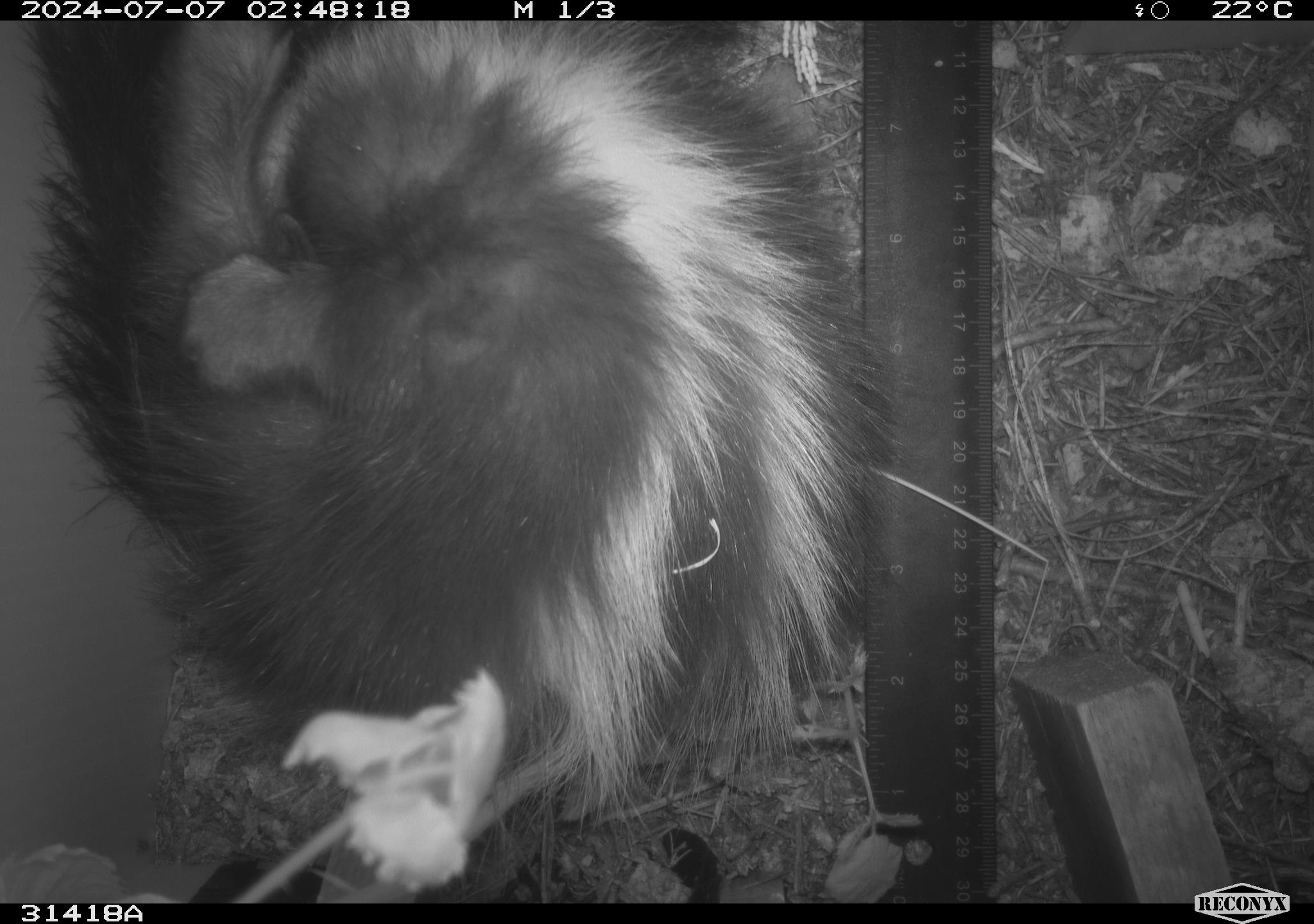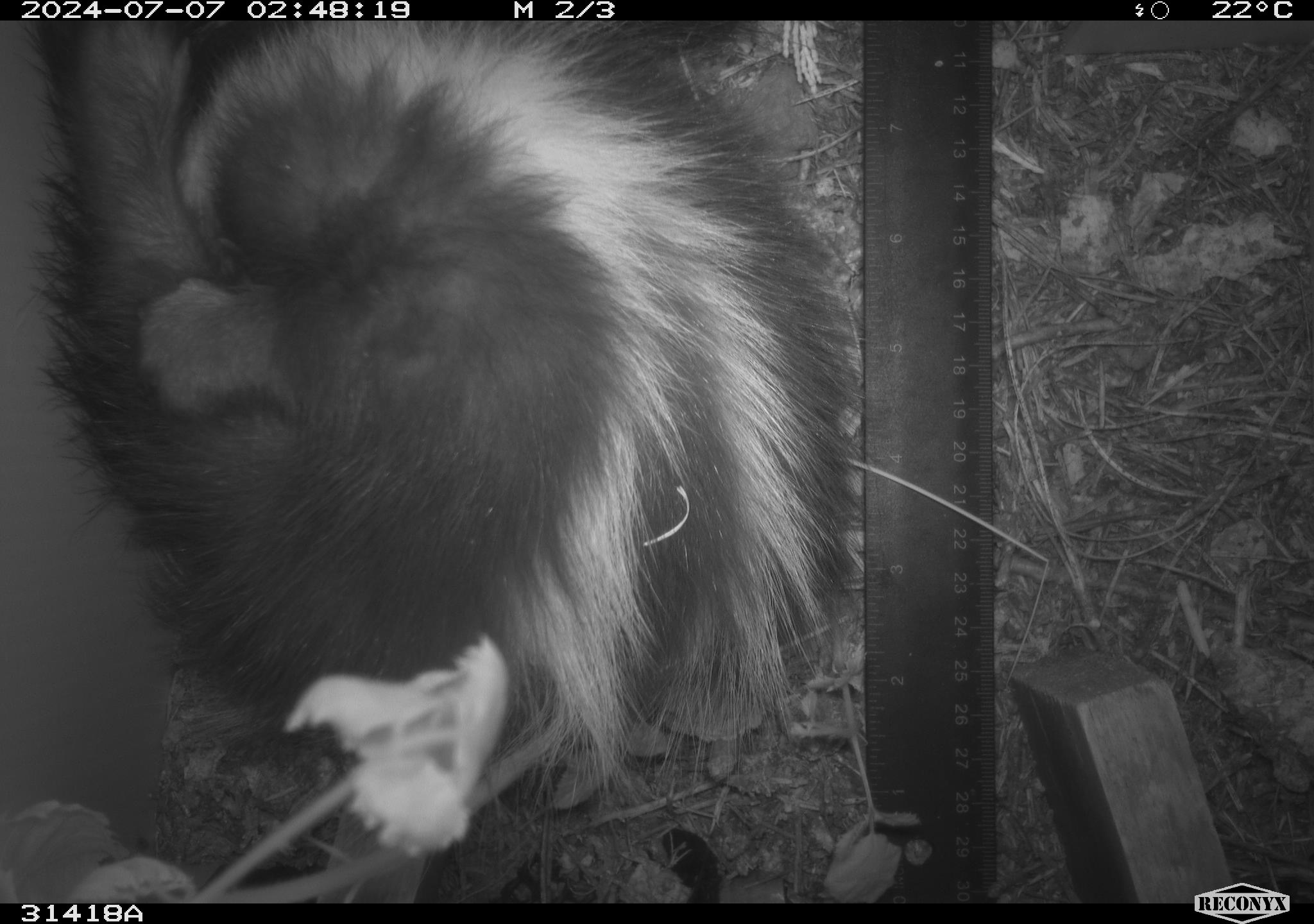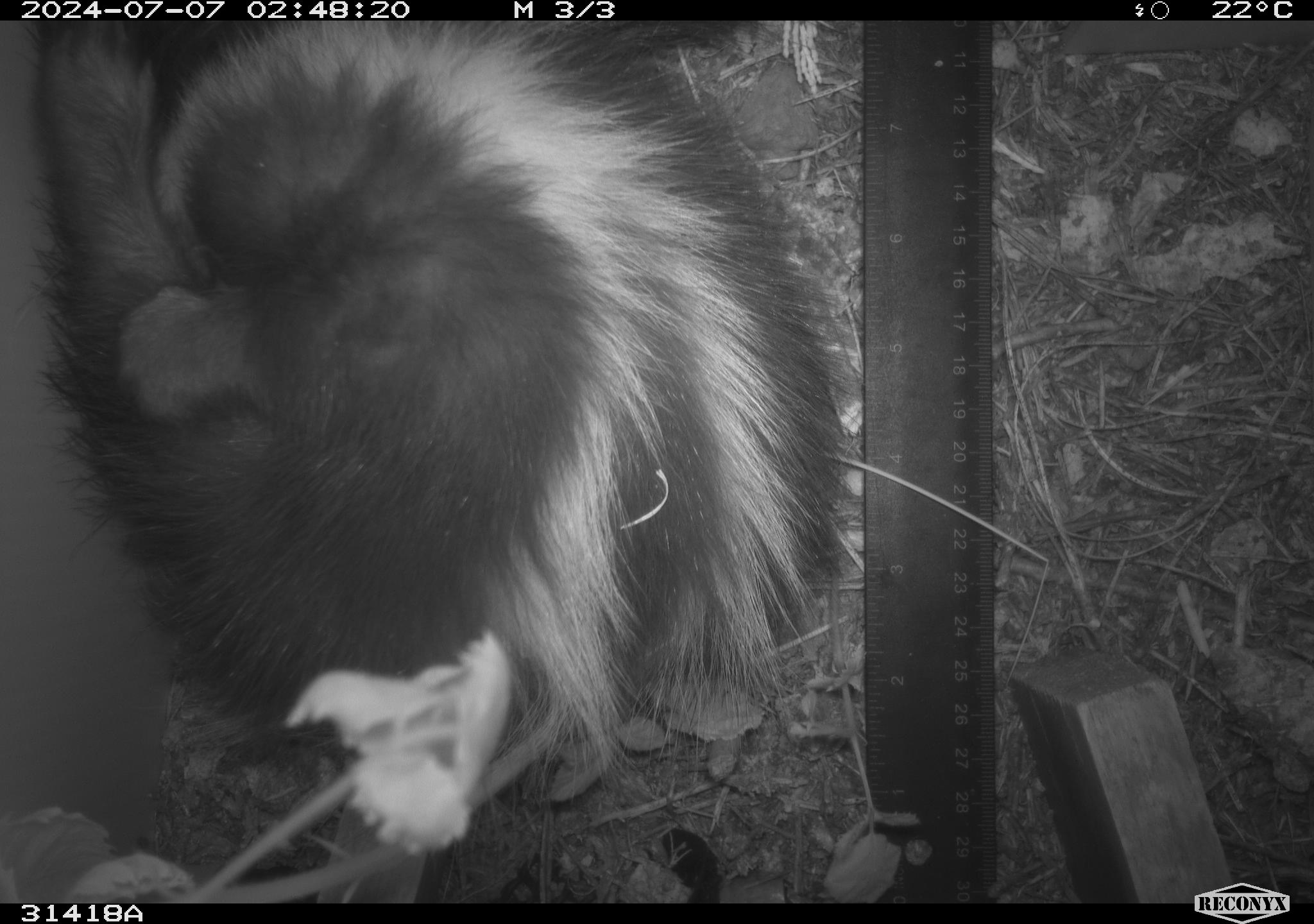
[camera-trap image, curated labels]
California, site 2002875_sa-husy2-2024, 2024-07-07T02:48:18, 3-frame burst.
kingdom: Animalia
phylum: Chordata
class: Mammalia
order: Carnivora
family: Mephitidae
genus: Mephitis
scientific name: Mephitis mephitis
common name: striped skunk